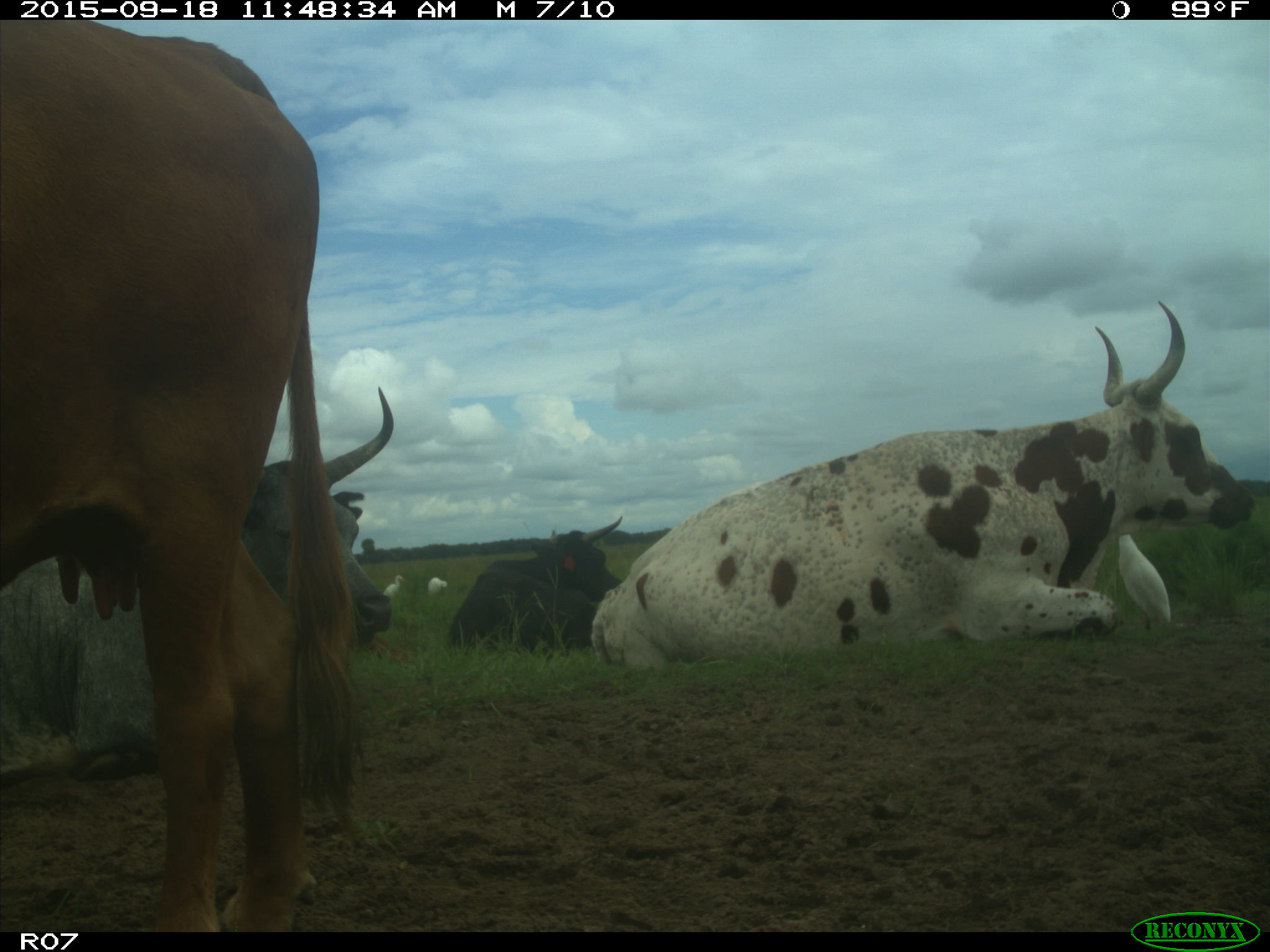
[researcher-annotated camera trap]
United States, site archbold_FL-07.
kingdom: Animalia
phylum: Chordata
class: Mammalia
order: Artiodactyla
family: Bovidae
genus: Bos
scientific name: Bos taurus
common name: domestic cow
Bos taurus (domestic cow).